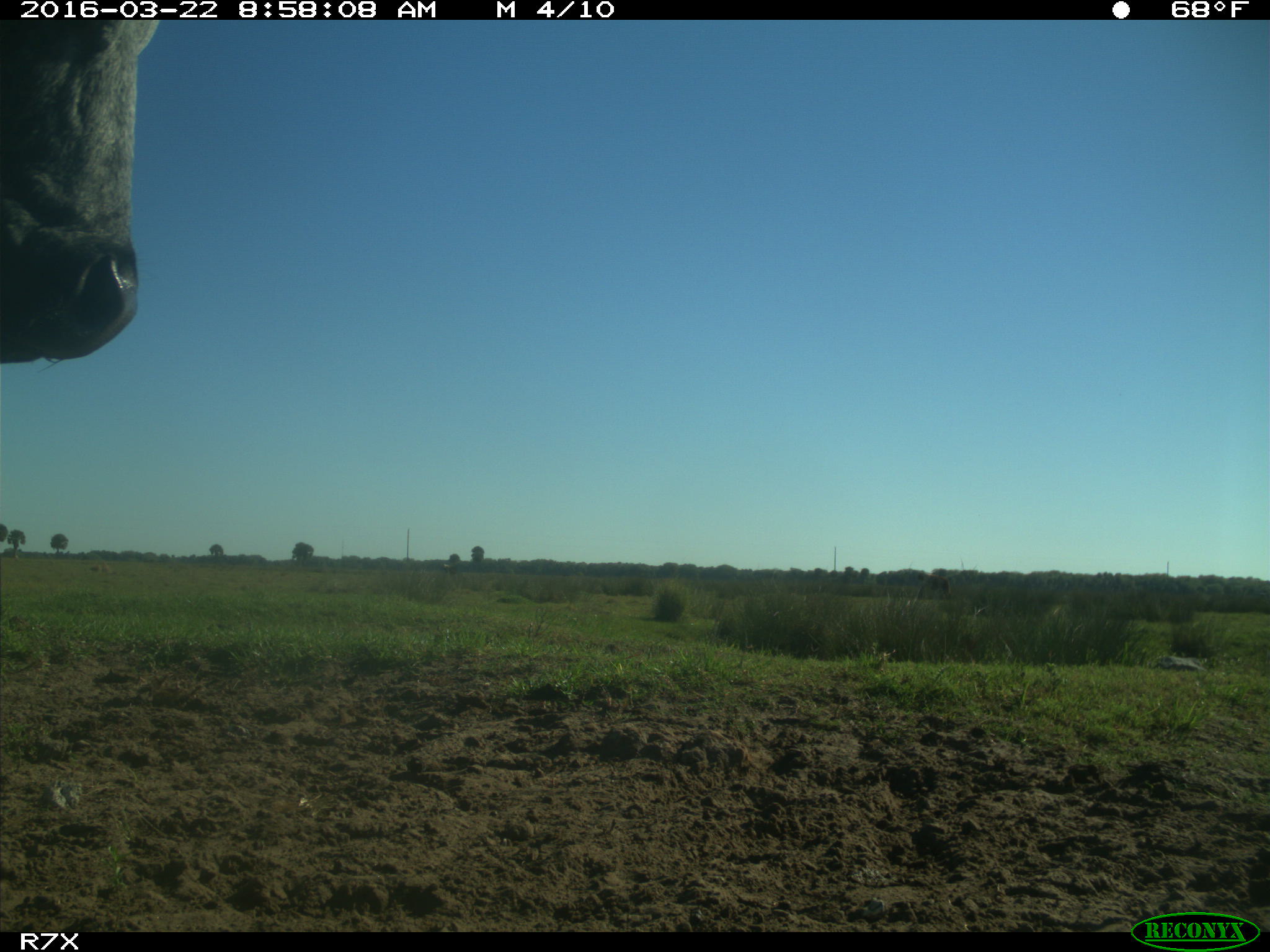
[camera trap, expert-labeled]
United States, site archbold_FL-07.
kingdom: Animalia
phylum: Chordata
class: Mammalia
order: Artiodactyla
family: Bovidae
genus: Bos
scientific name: Bos taurus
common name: domestic cow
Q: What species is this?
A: Bos taurus (domestic cow).